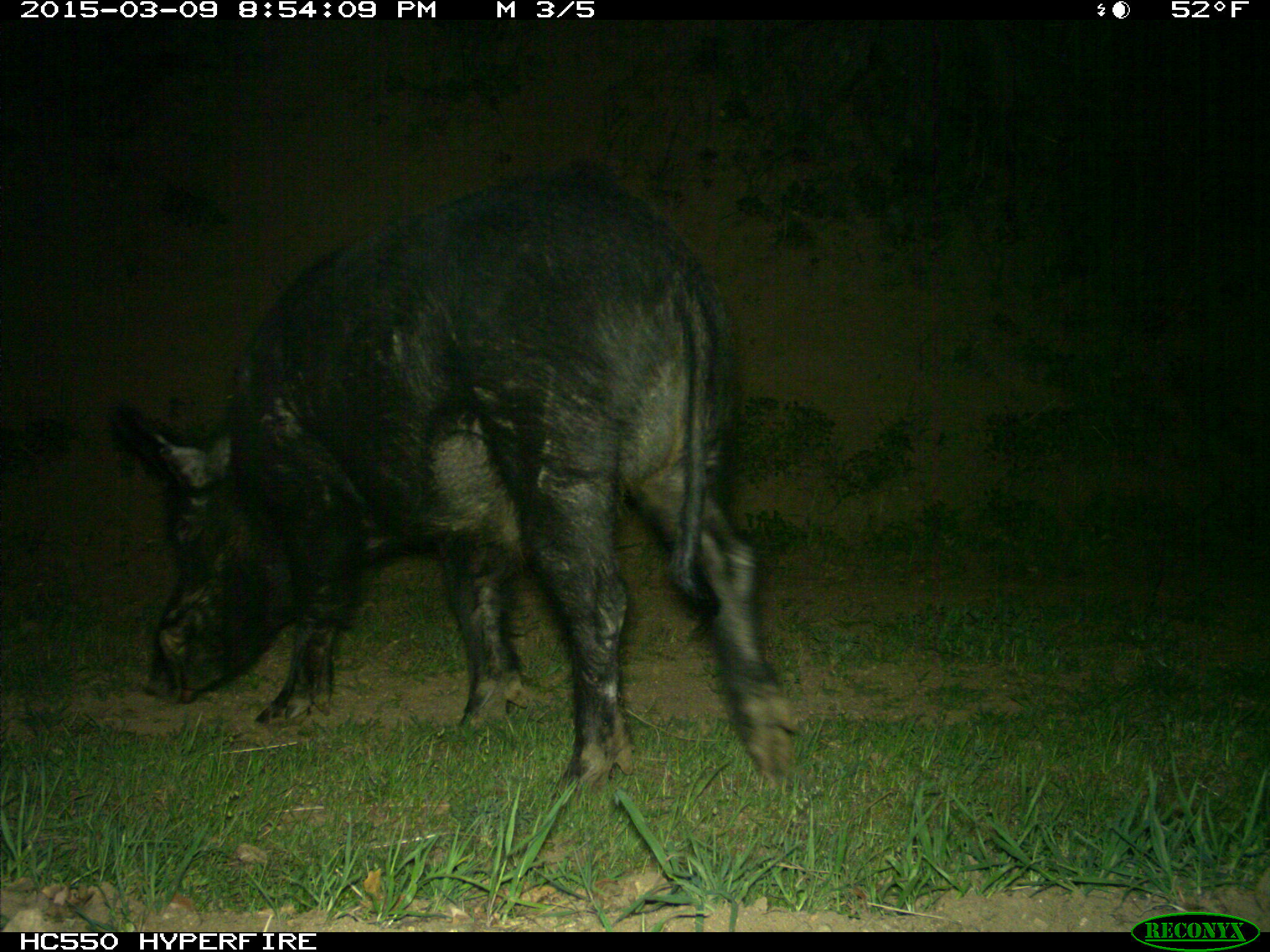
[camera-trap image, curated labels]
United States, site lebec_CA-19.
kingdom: Animalia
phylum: Chordata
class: Mammalia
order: Artiodactyla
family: Suidae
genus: Sus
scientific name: Sus scrofa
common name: wild boar